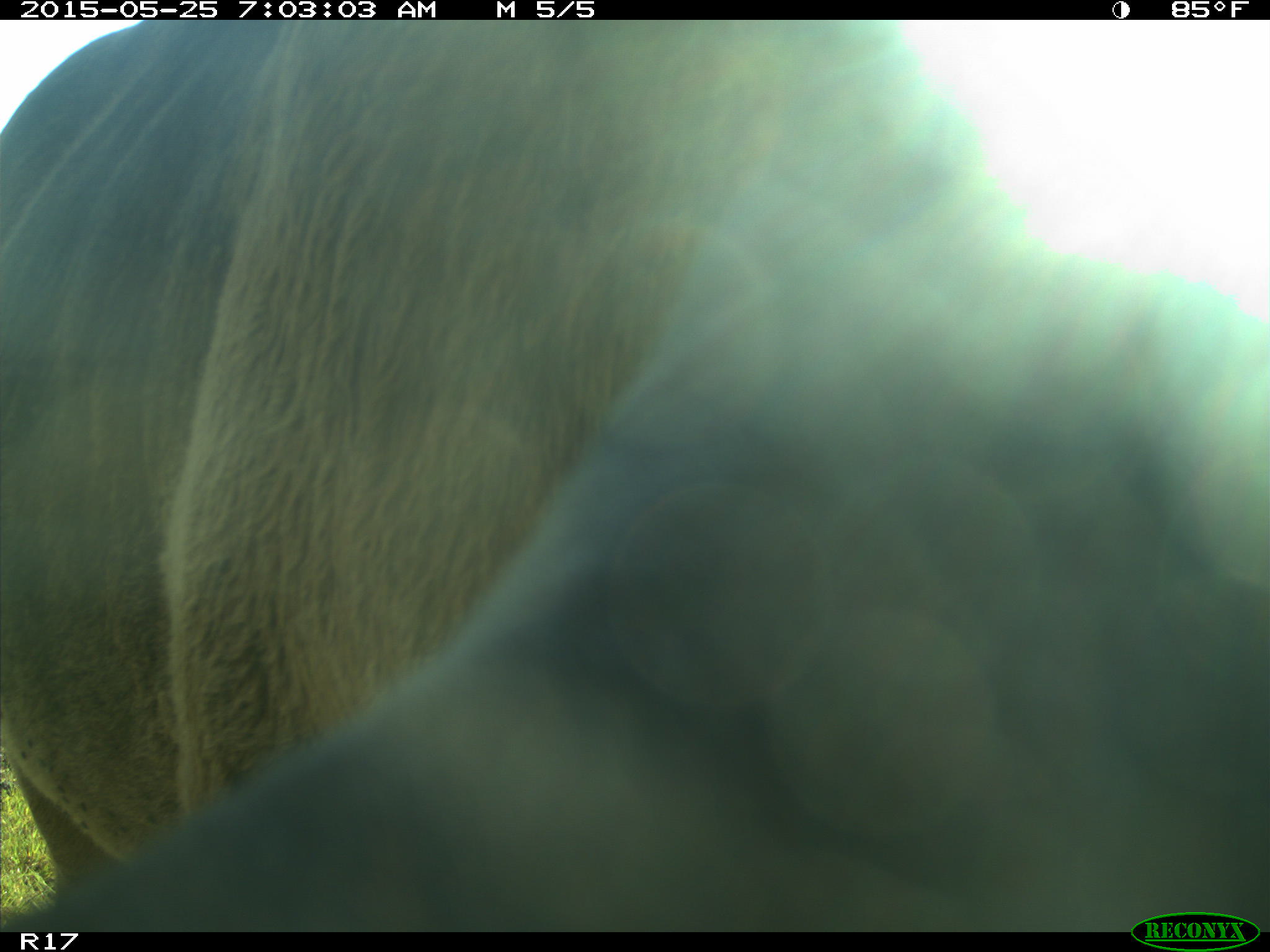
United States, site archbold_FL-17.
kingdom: Animalia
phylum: Chordata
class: Mammalia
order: Artiodactyla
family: Bovidae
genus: Bos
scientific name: Bos taurus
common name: domestic cow